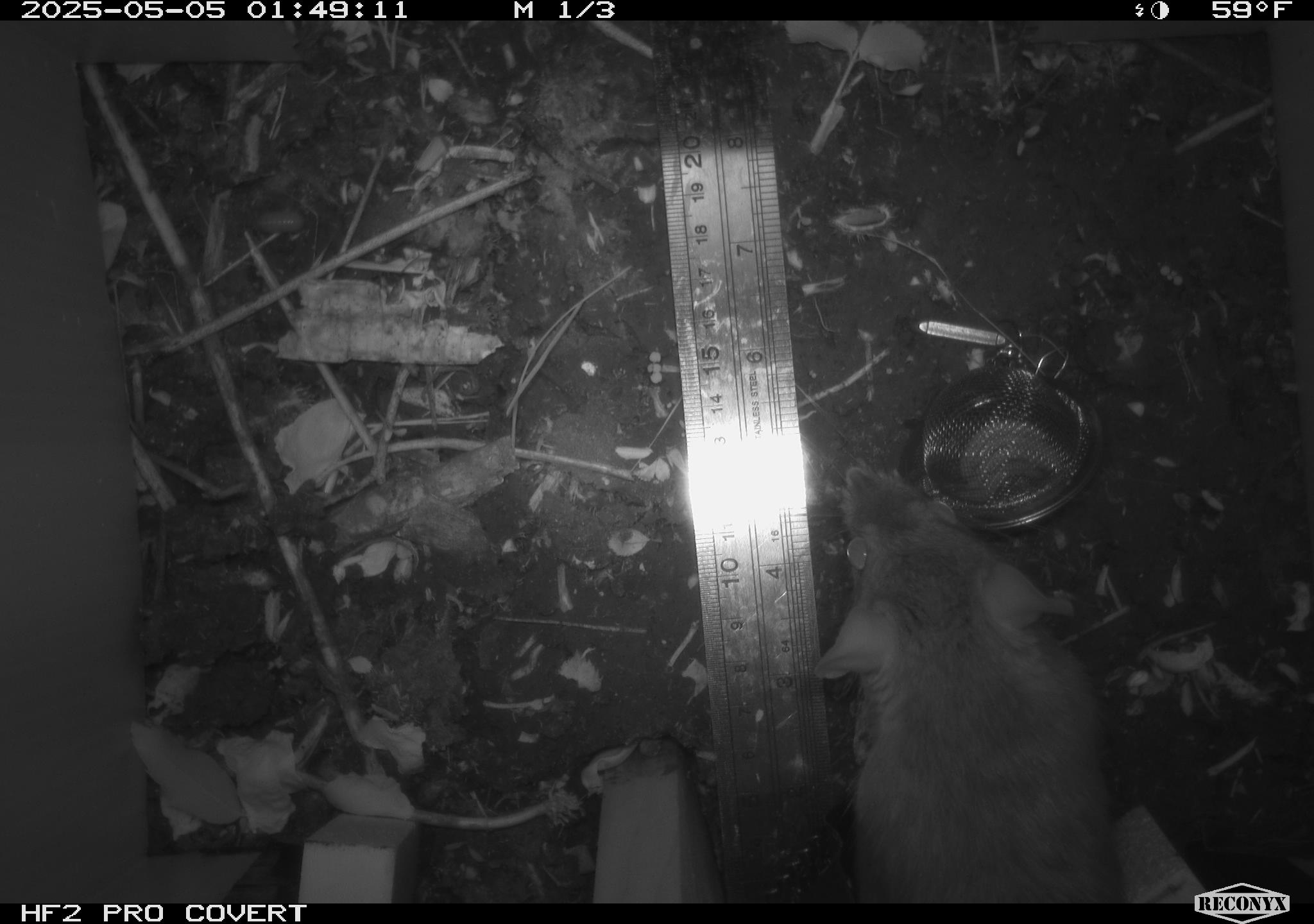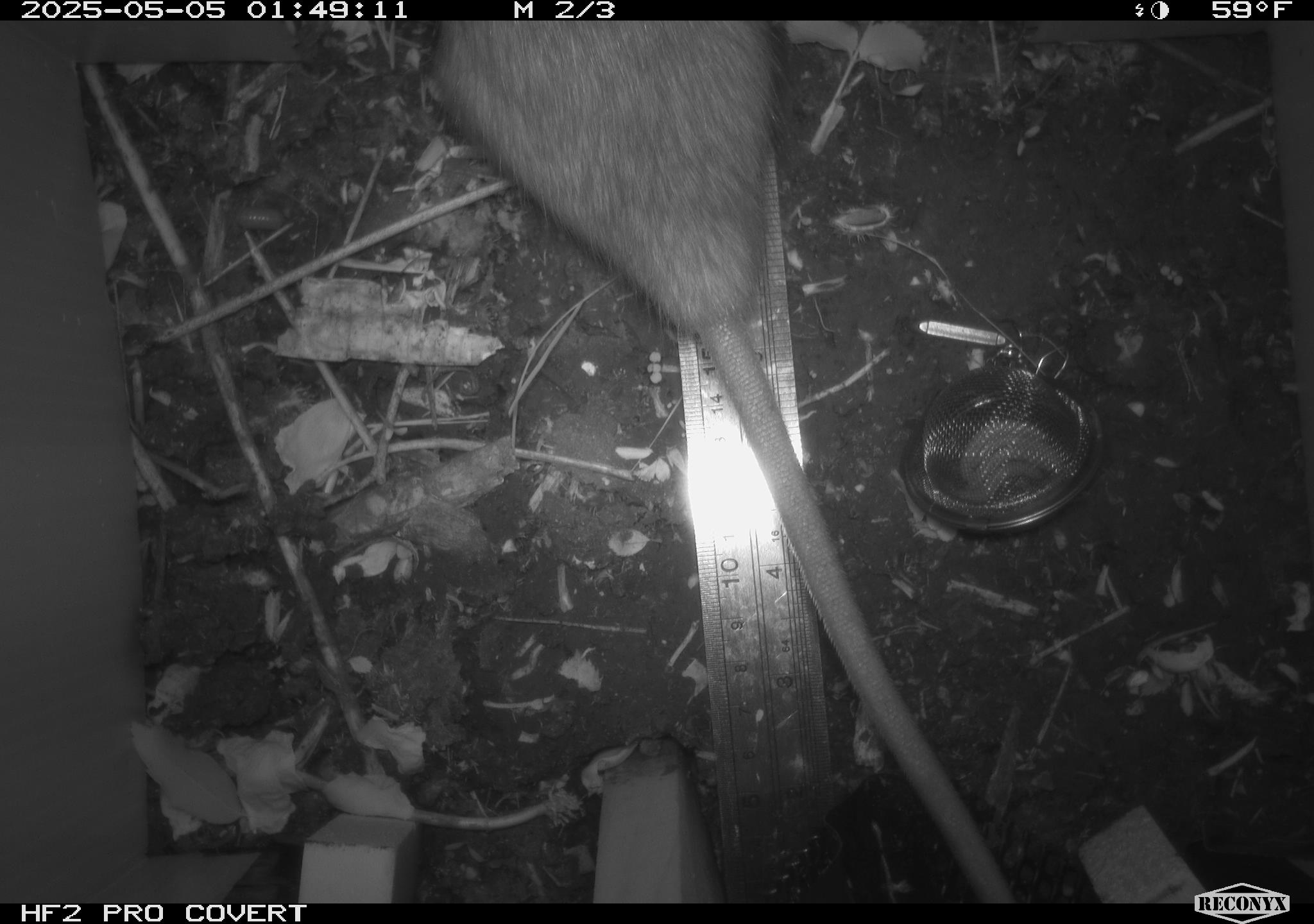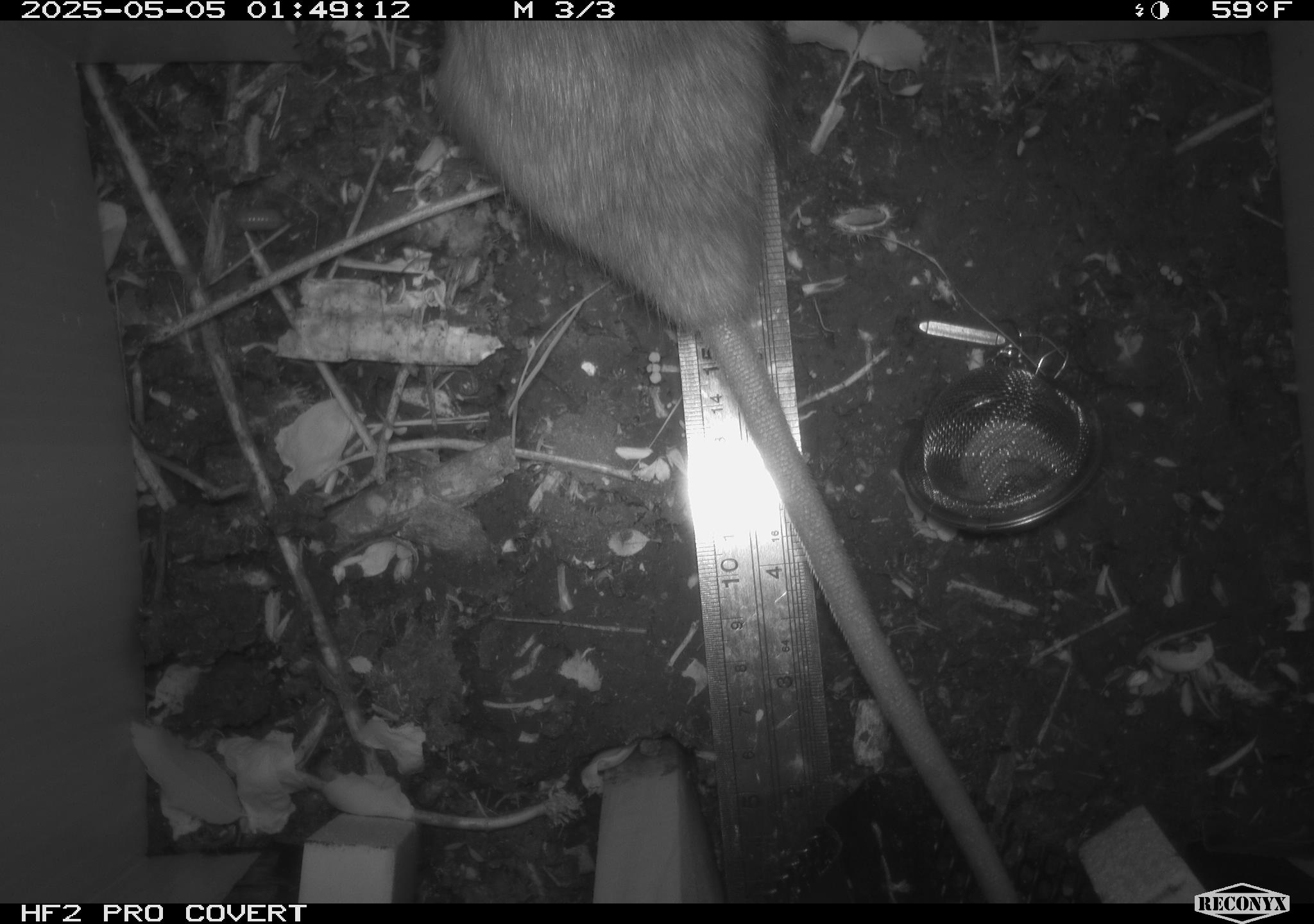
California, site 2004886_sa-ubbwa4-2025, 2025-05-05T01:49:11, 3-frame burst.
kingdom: Animalia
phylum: Chordata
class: Mammalia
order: Rodentia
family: Muridae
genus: Rattus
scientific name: Rattus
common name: rat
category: rattus species